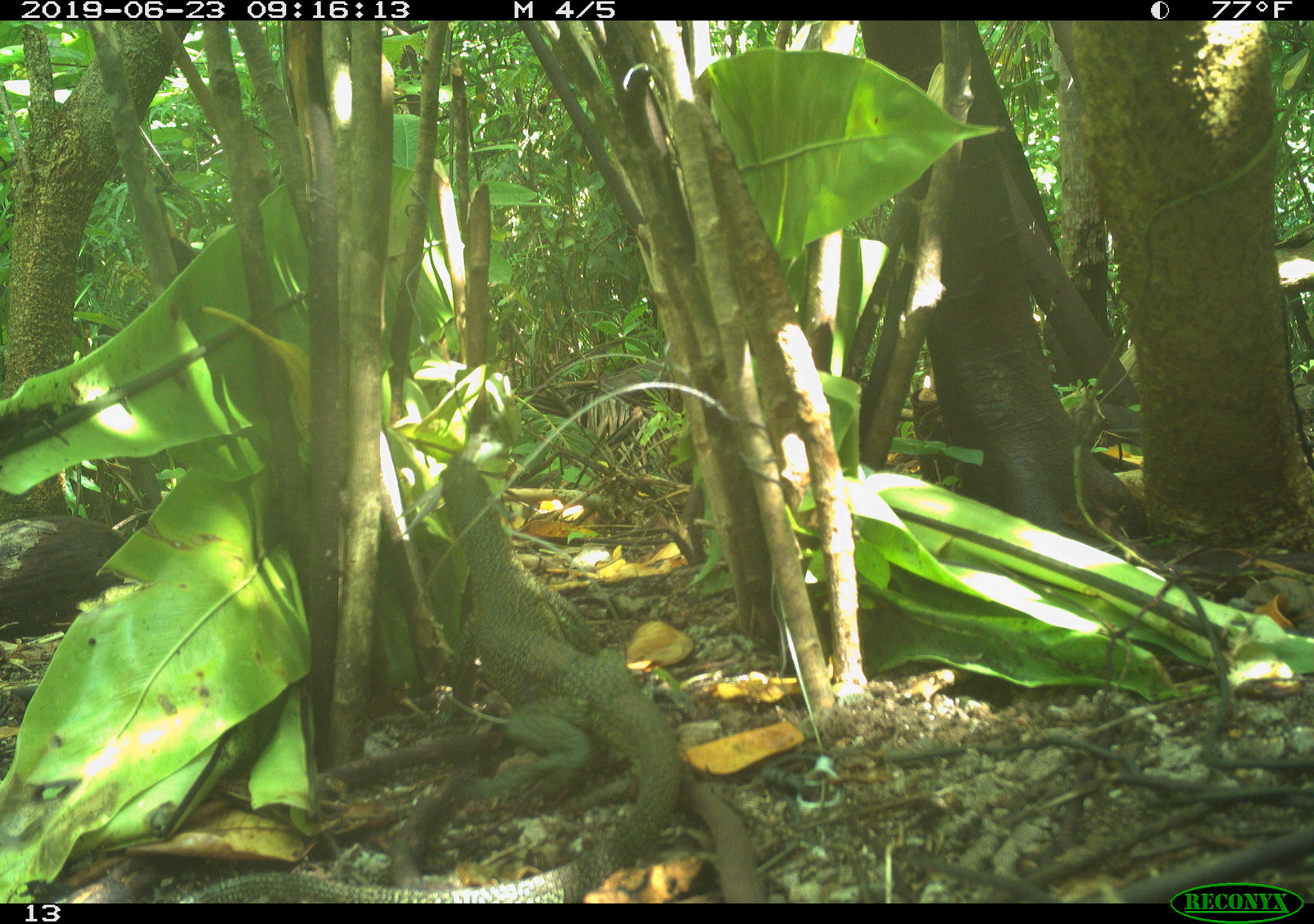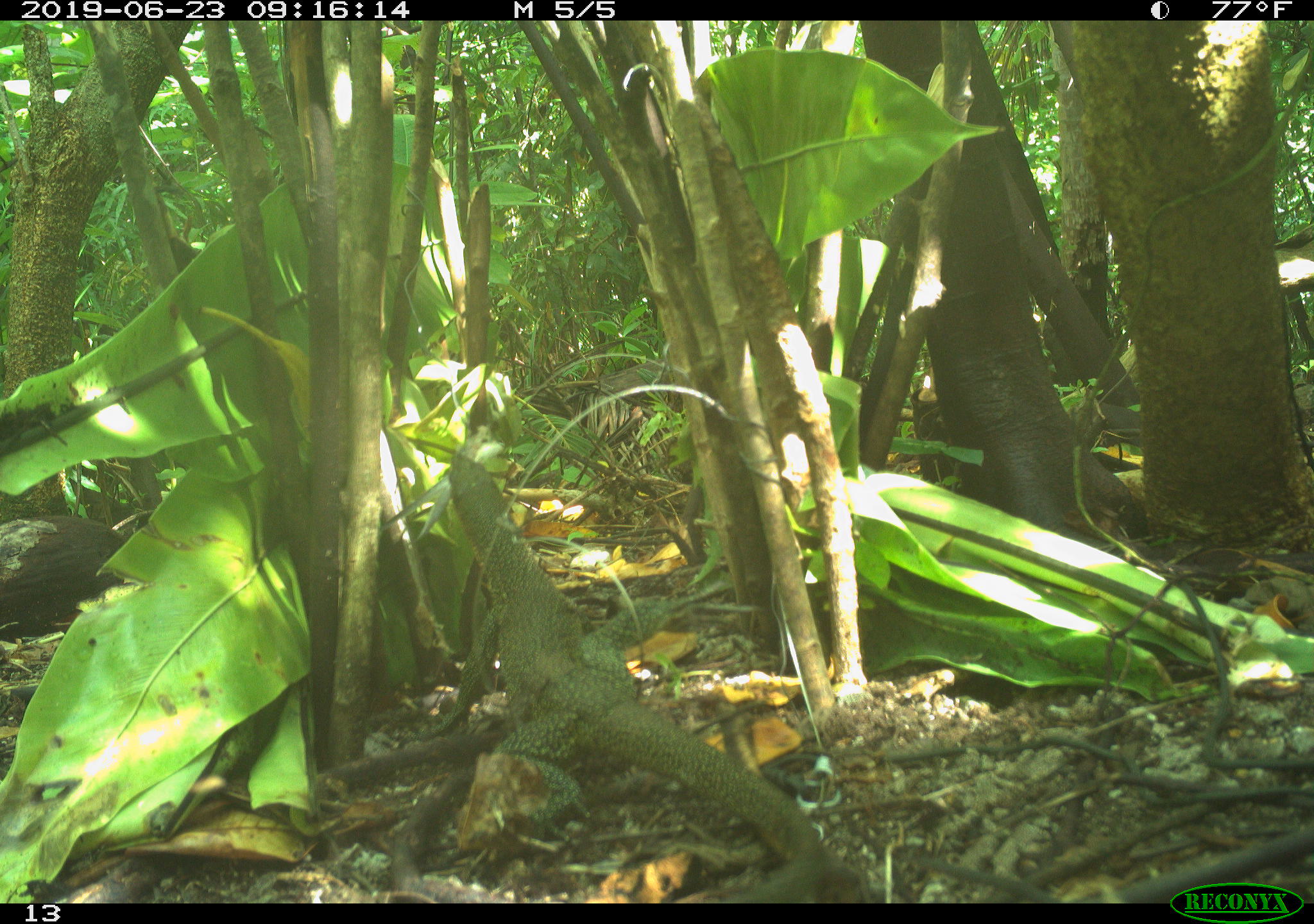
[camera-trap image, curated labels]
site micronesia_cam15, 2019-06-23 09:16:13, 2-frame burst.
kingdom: Animalia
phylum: Chordata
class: Reptilia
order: Squamata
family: Varanidae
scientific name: Varanidae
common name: monitor lizard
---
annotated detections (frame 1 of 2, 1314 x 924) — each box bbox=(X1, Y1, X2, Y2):
monitor lizard: bbox=(182, 450, 692, 905)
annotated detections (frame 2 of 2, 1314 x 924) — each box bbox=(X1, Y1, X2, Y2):
monitor lizard: bbox=(418, 438, 832, 901)